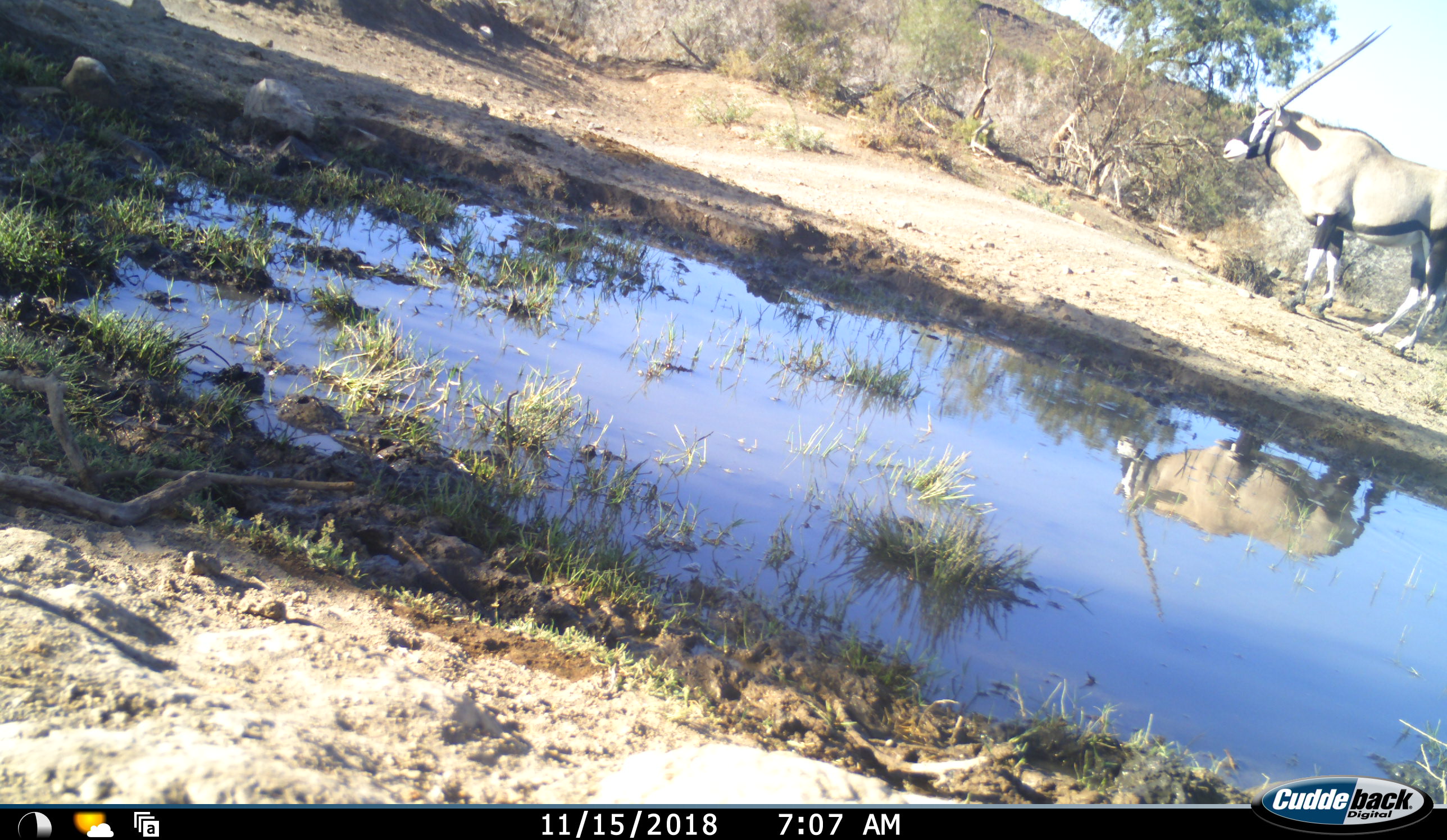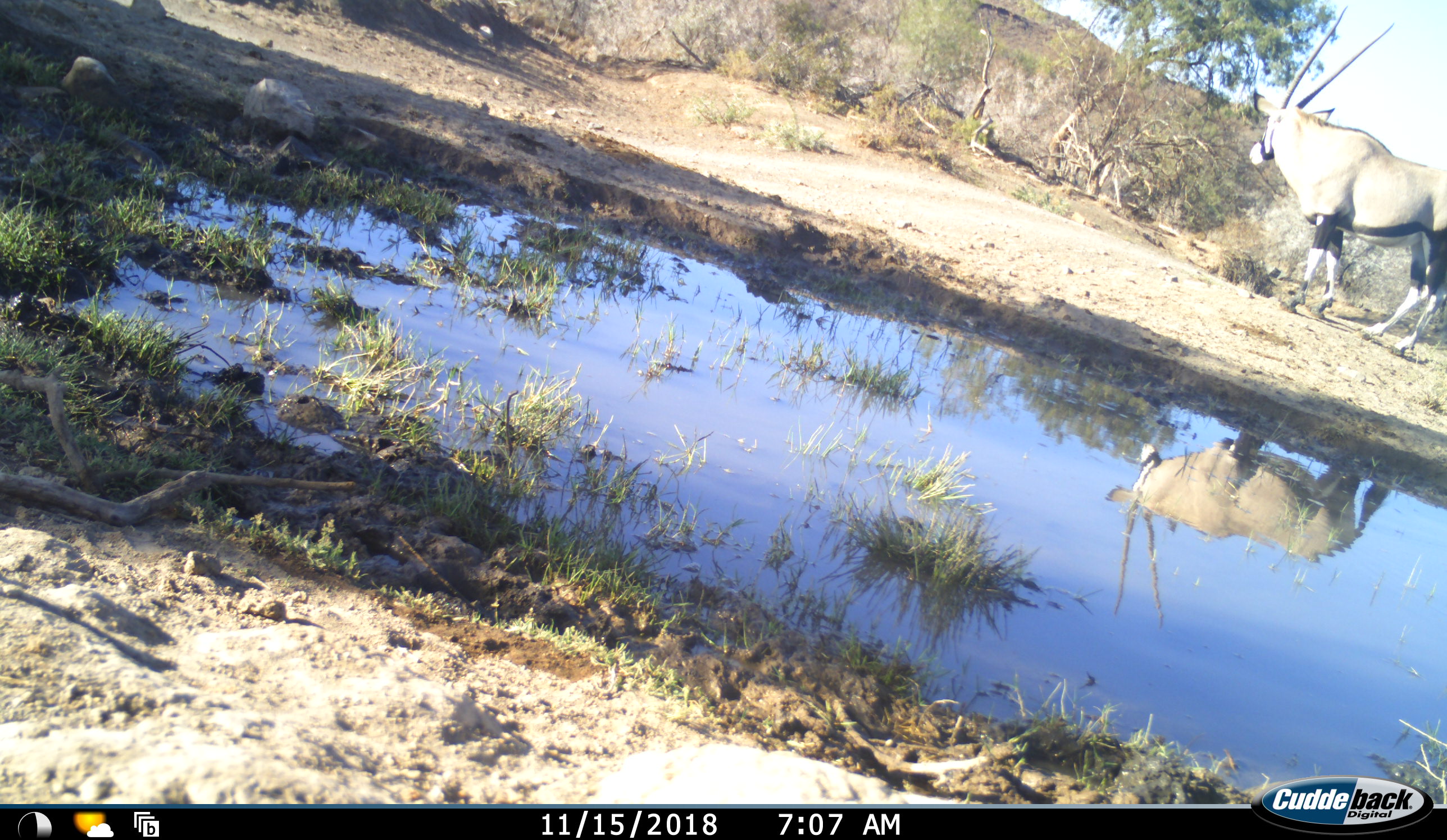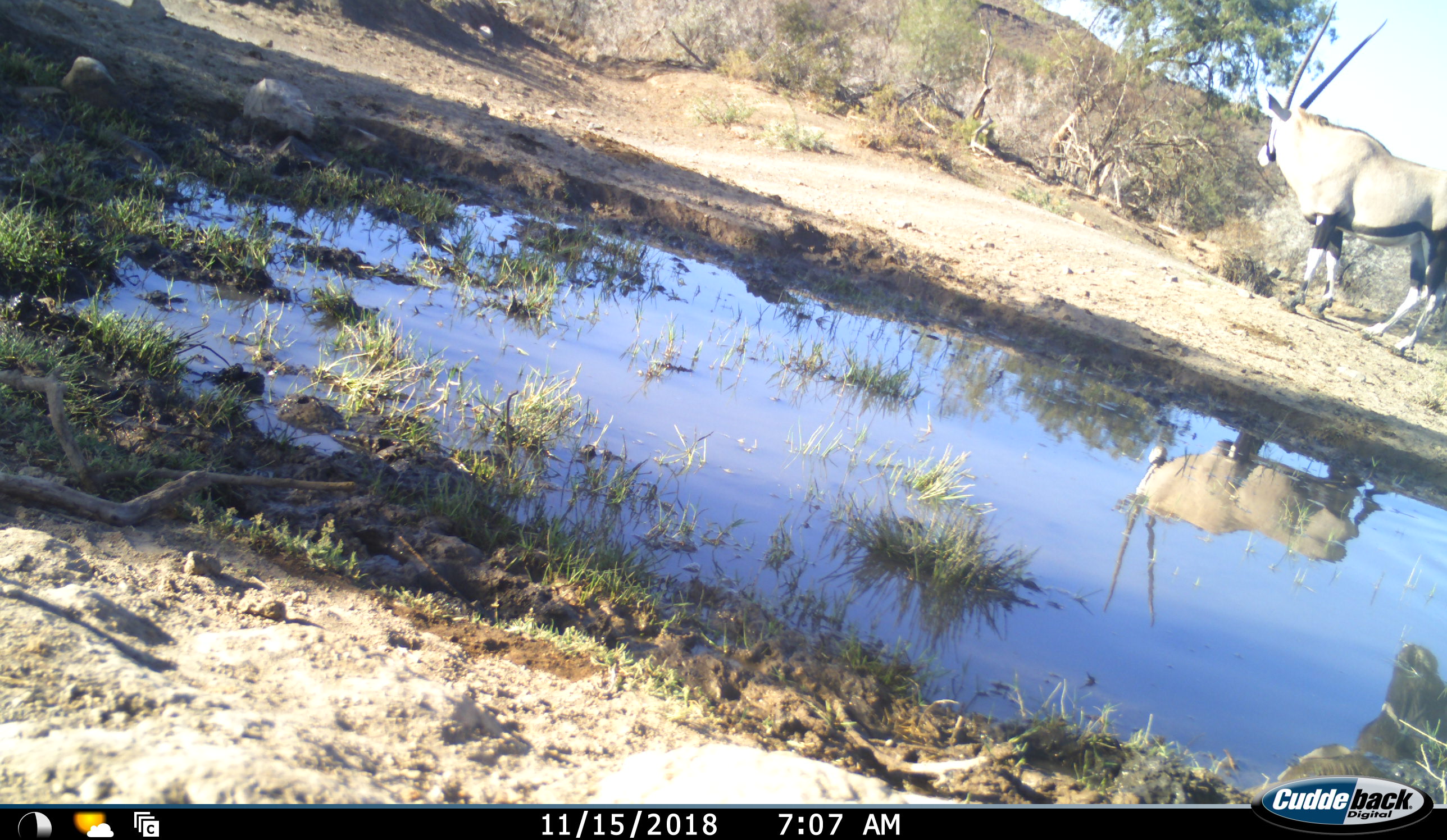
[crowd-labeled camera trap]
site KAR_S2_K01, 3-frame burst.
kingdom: Animalia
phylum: Chordata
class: Mammalia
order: Artiodactyla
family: Bovidae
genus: Oryx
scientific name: Oryx gazella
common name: gemsbok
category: oryx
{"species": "oryx (gemsbok) (Oryx gazella)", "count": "1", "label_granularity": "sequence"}